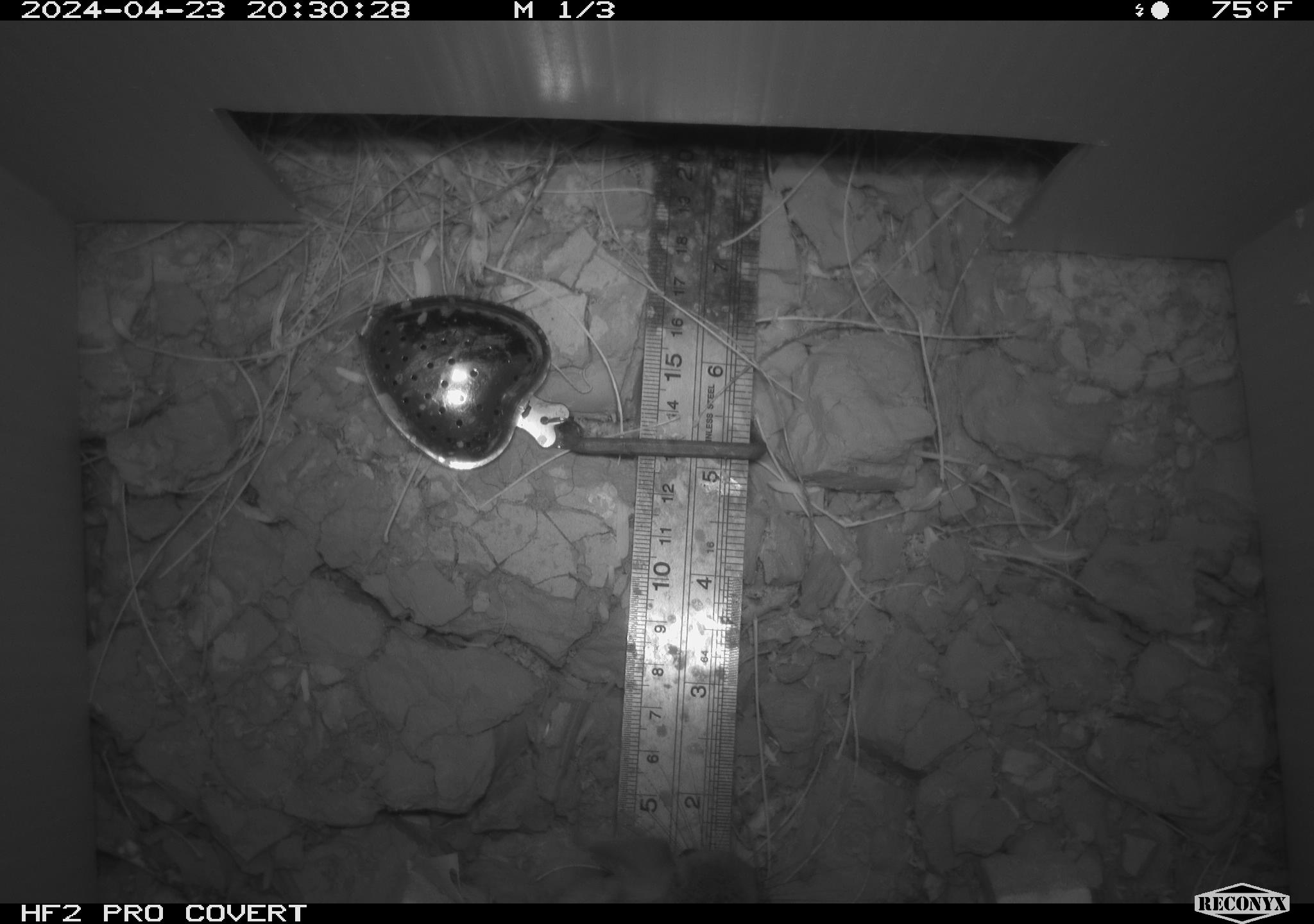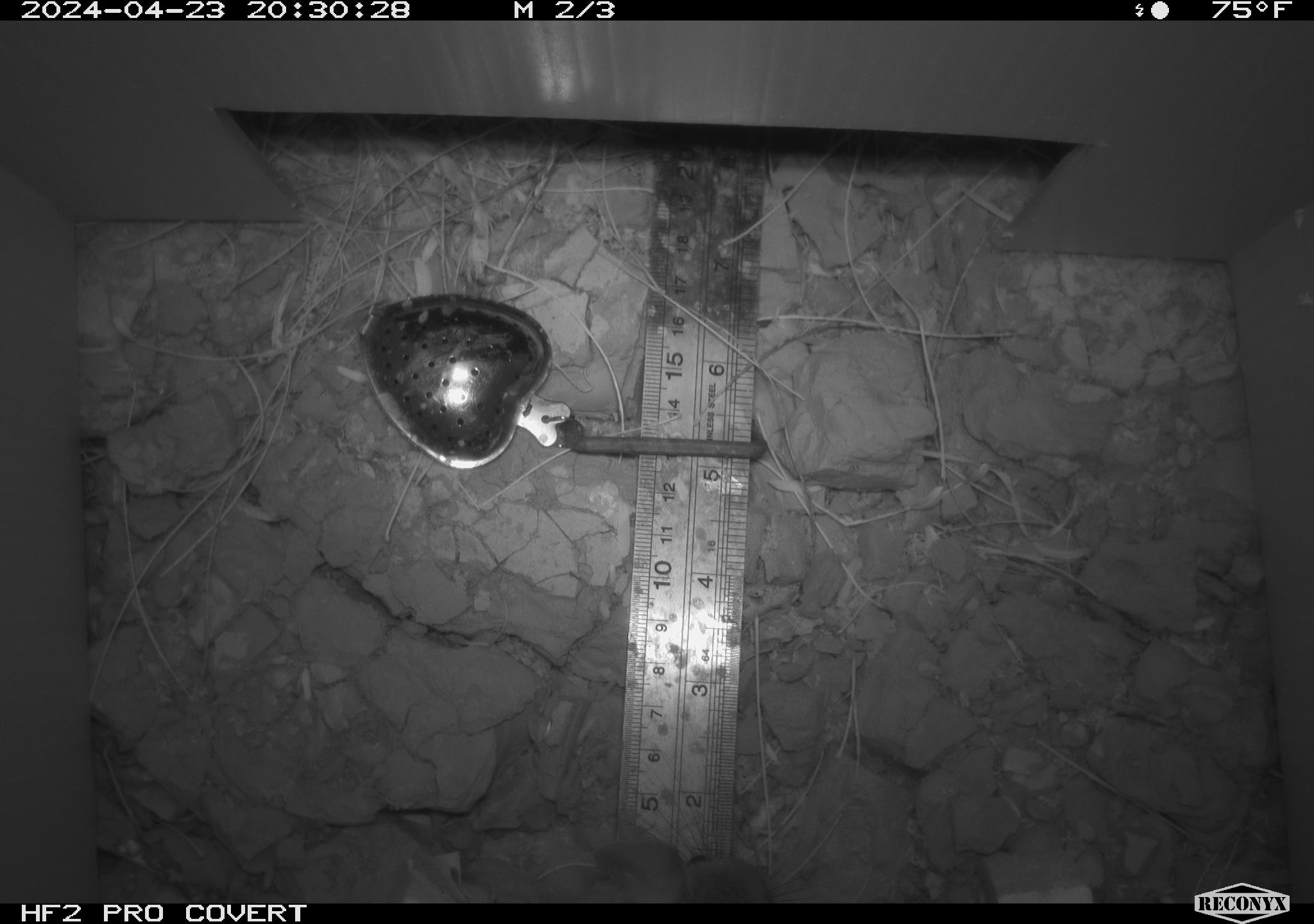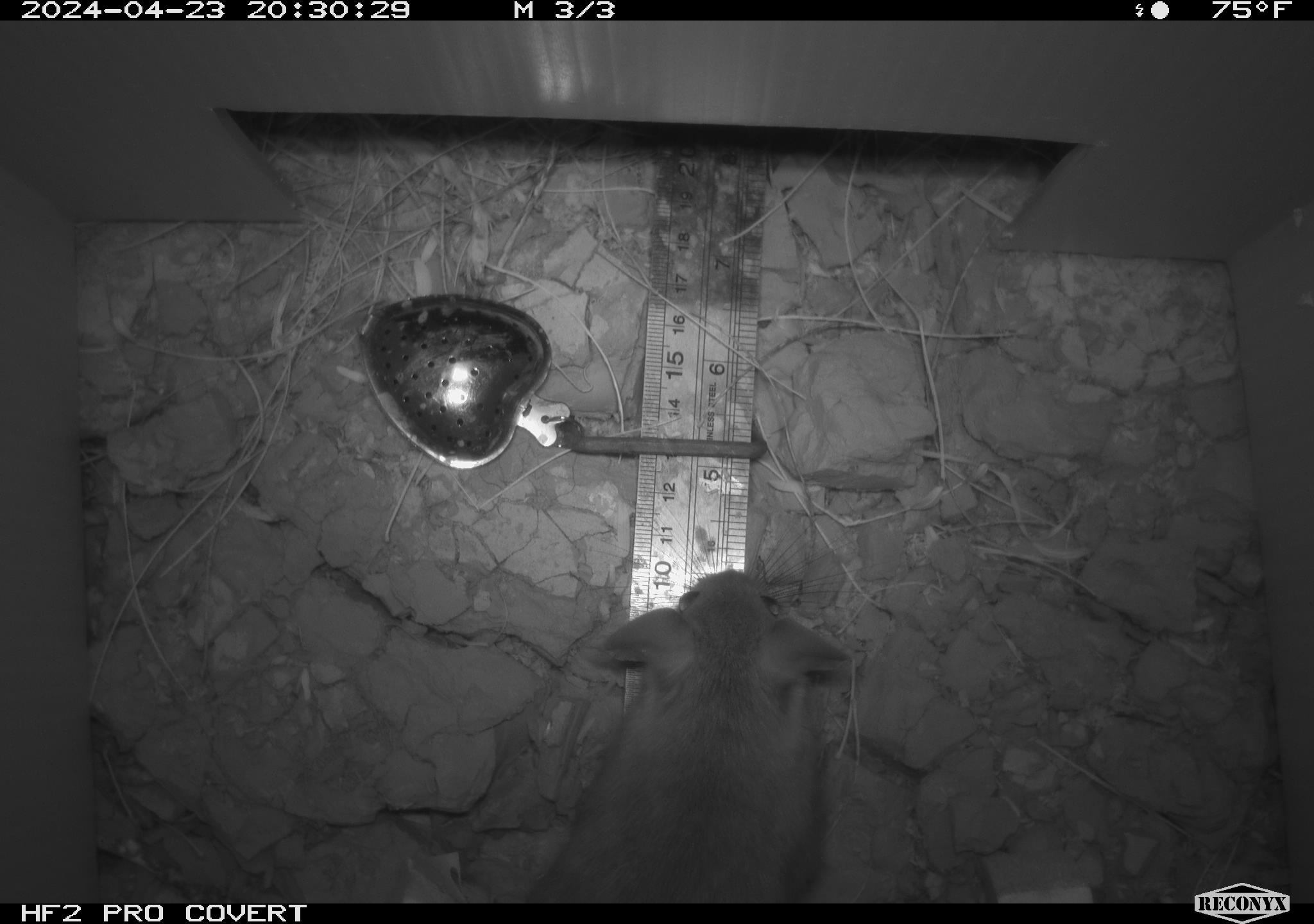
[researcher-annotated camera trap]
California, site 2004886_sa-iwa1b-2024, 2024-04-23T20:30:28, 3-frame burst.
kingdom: Animalia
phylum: Chordata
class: Mammalia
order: Rodentia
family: Cricetidae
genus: Neotoma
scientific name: Neotoma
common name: pack rat or woodrat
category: neotoma species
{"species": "neotoma species (pack rat or woodrat) (Neotoma)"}